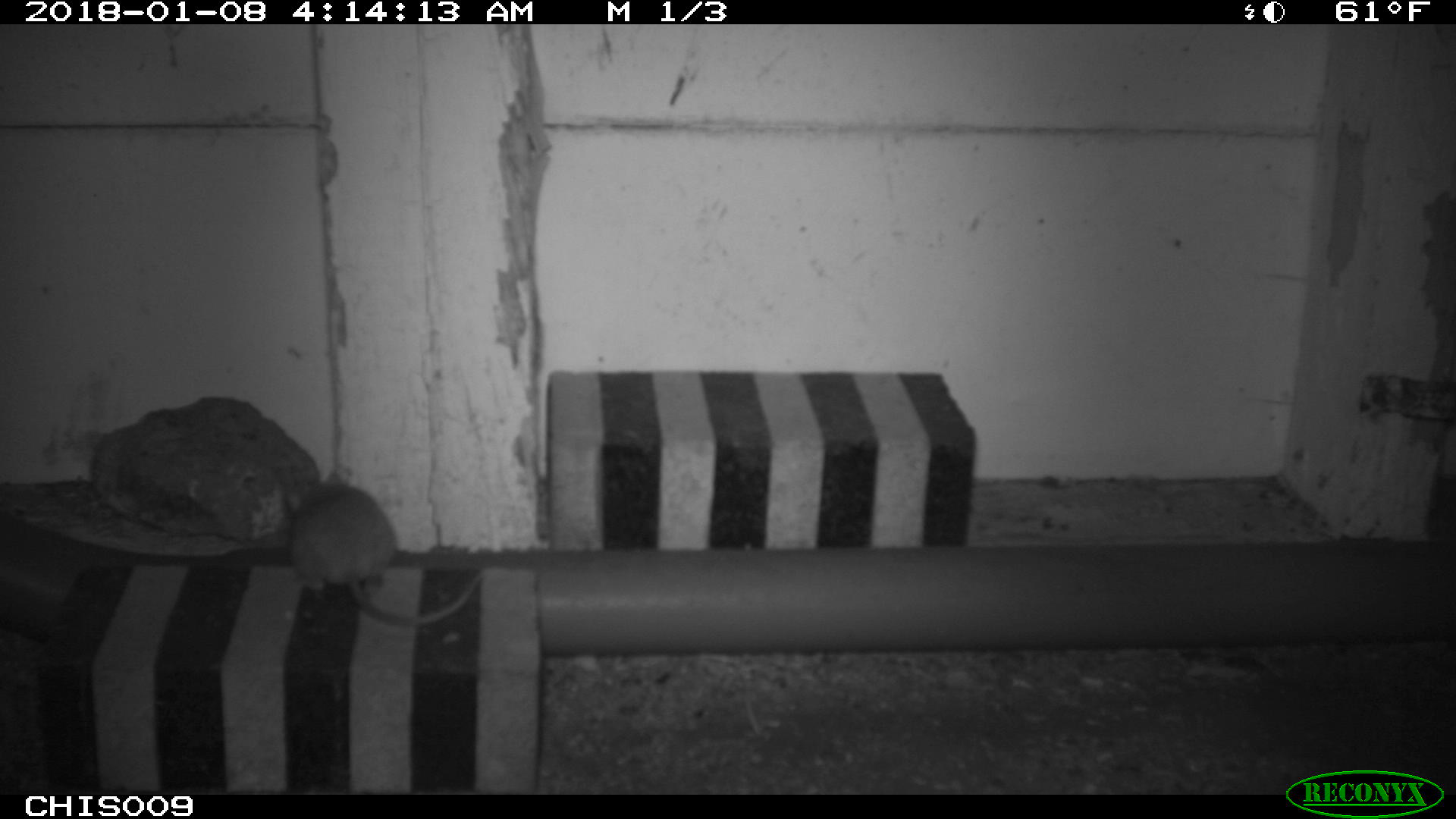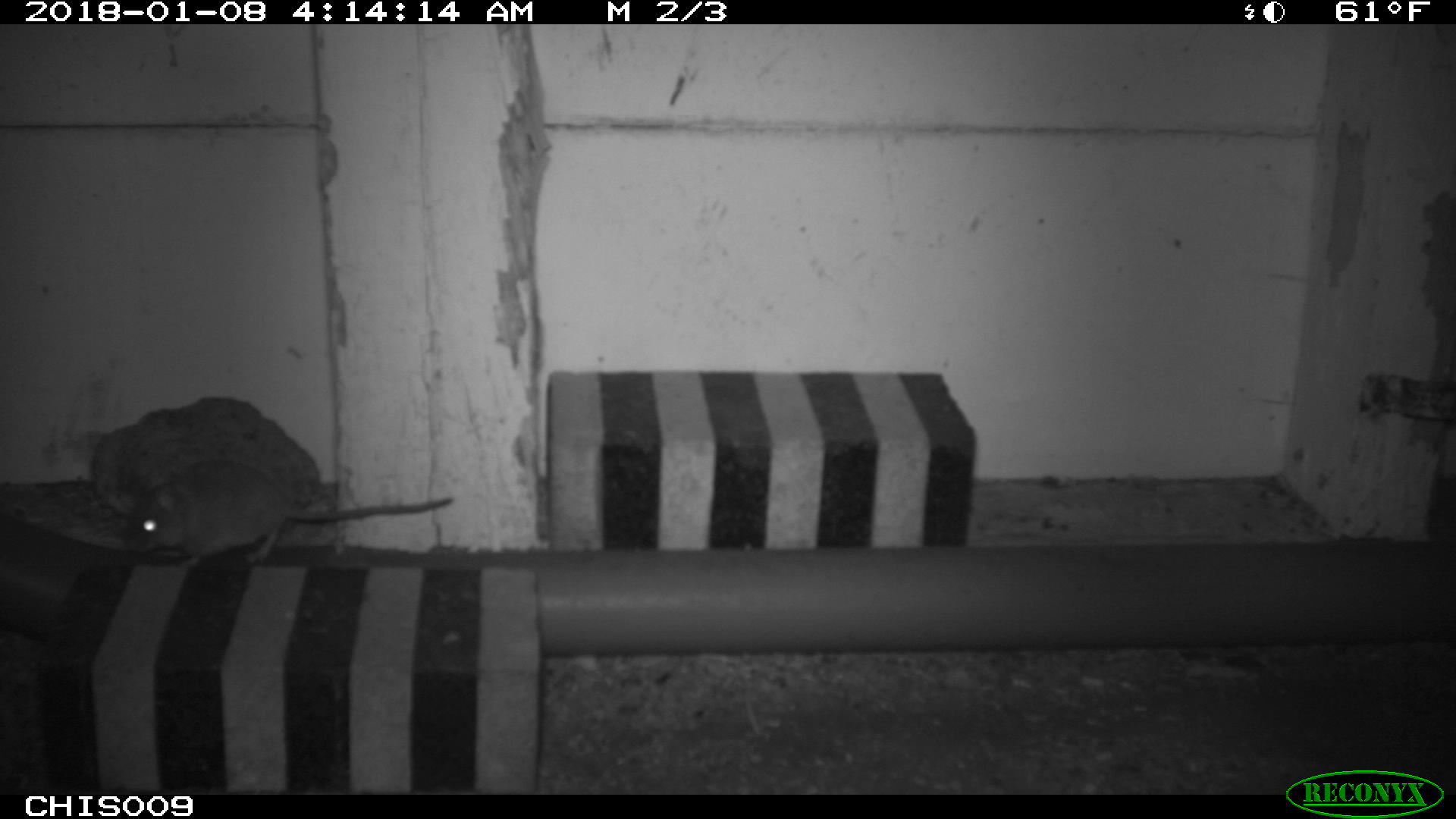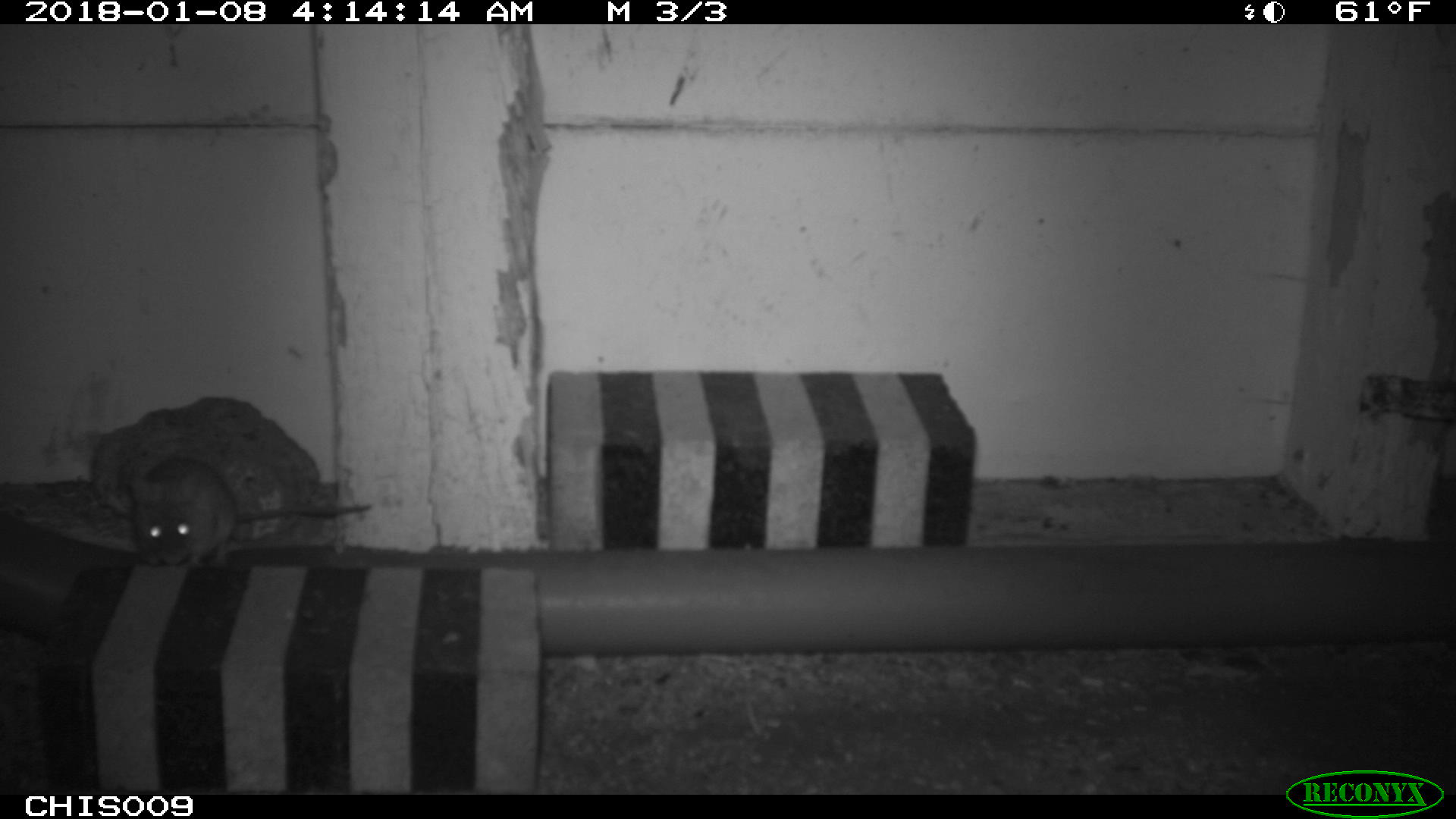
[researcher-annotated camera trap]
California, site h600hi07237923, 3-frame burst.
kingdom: Animalia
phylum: Chordata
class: Mammalia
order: Rodentia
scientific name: Rodentia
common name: rodent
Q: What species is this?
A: Rodent (Rodentia).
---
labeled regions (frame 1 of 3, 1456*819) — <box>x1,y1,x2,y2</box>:
rodent: <box>289,469,488,625</box>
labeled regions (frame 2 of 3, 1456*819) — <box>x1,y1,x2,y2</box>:
rodent: <box>123,460,453,568</box>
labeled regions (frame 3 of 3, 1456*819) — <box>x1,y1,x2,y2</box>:
rodent: <box>127,452,374,566</box>